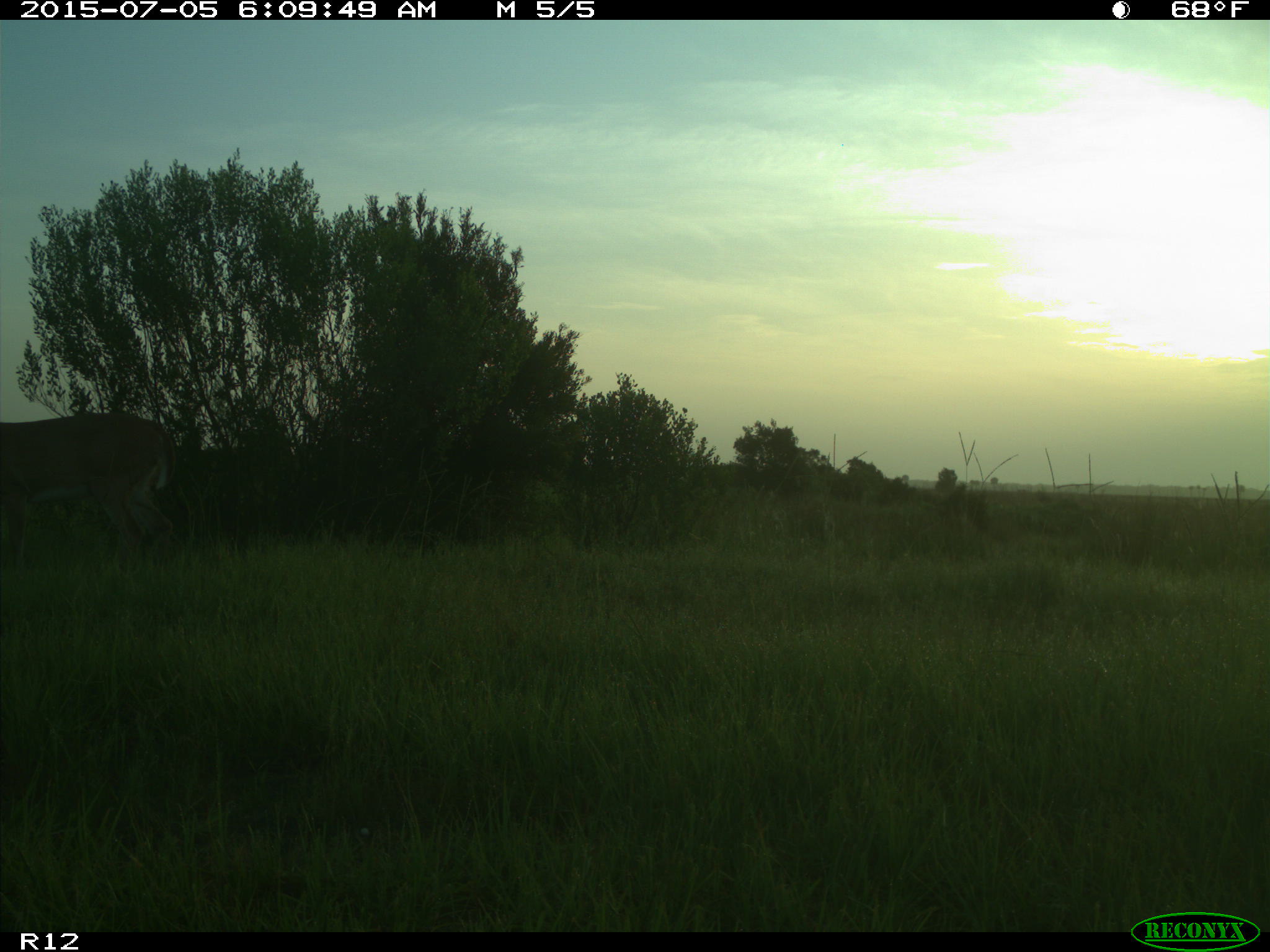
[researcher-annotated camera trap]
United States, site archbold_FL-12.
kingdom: Animalia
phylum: Chordata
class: Mammalia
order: Artiodactyla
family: Cervidae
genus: Odocoileus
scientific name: Odocoileus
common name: deer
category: unidentified deer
Unidentified deer (deer) (Odocoileus).